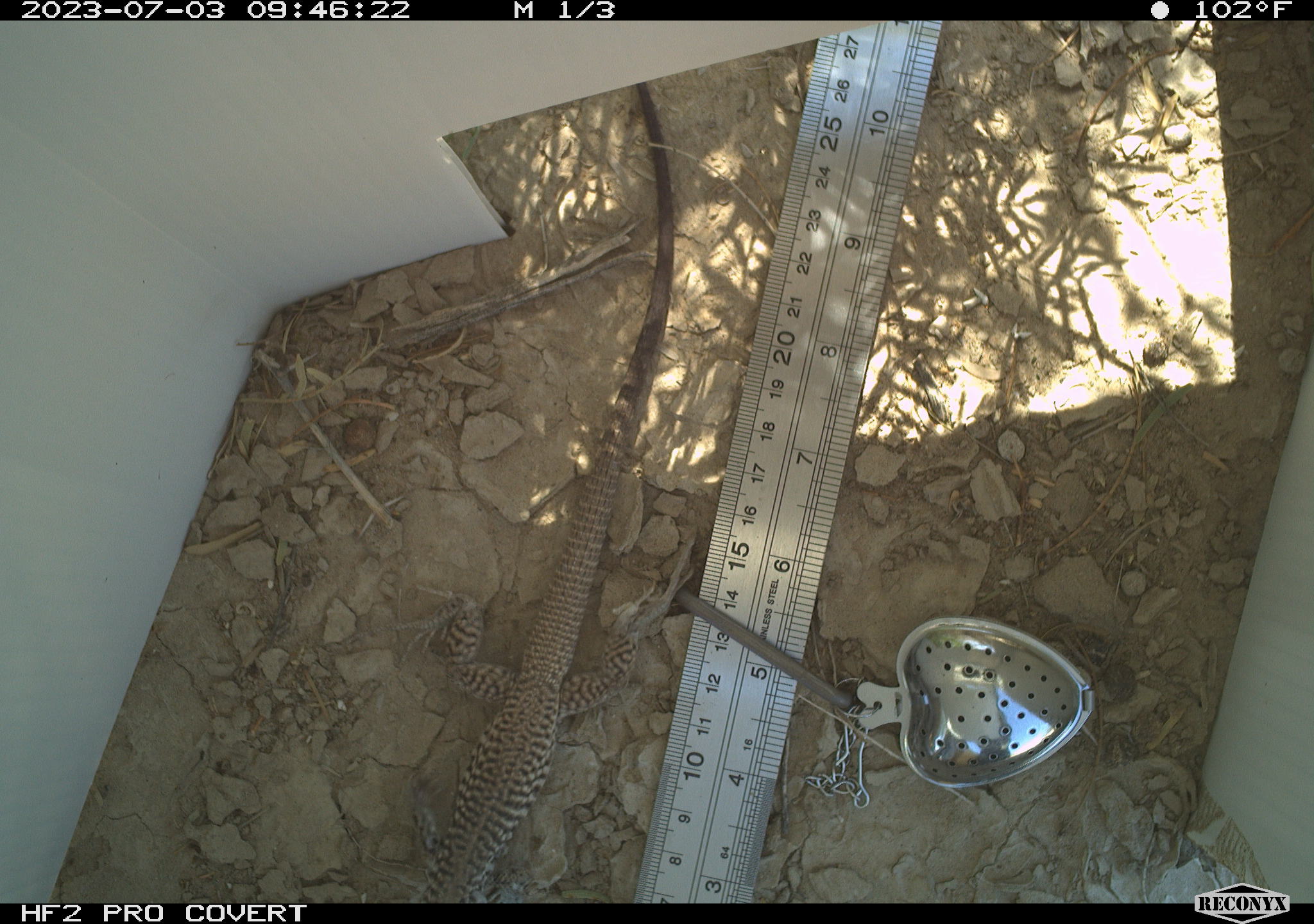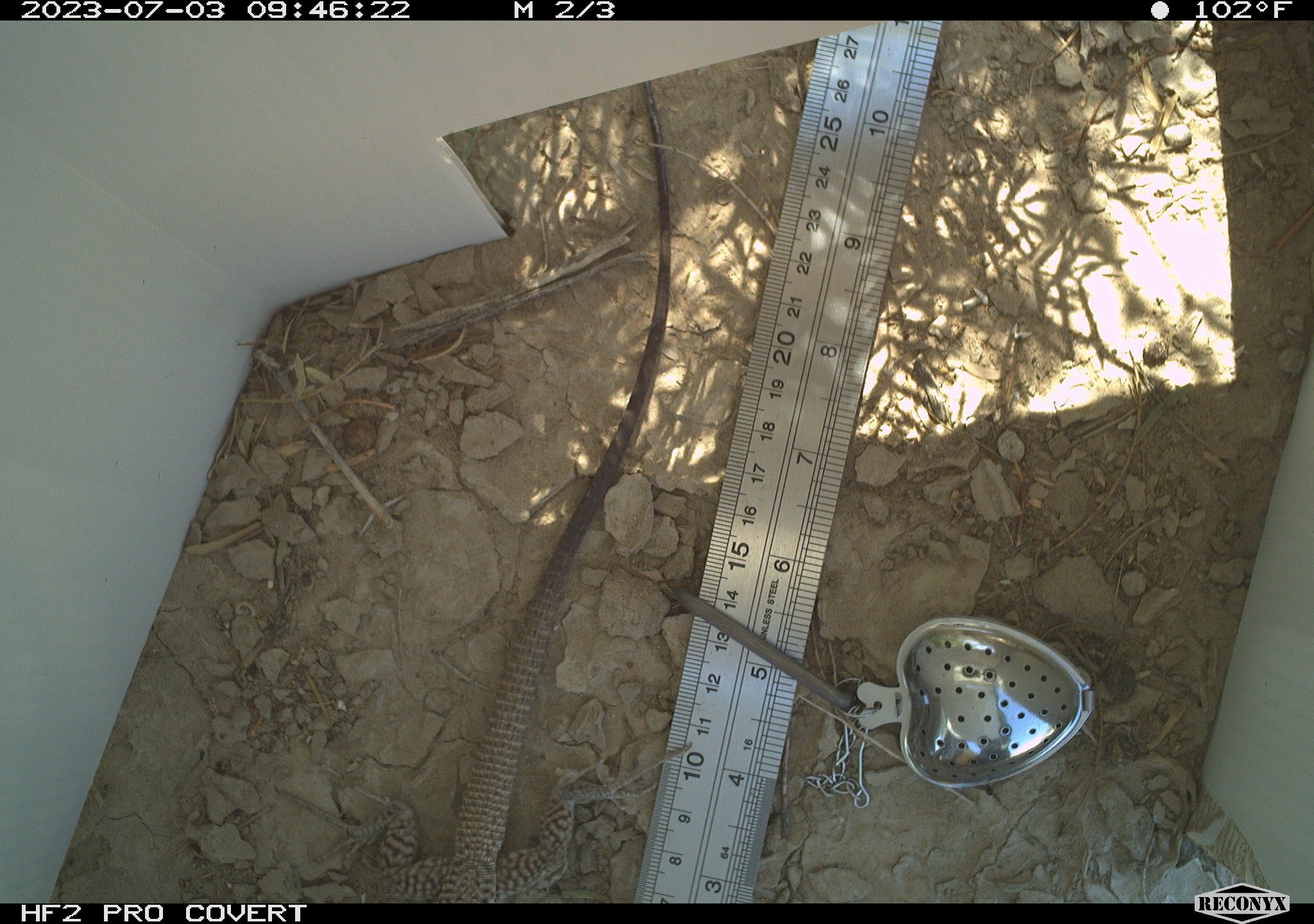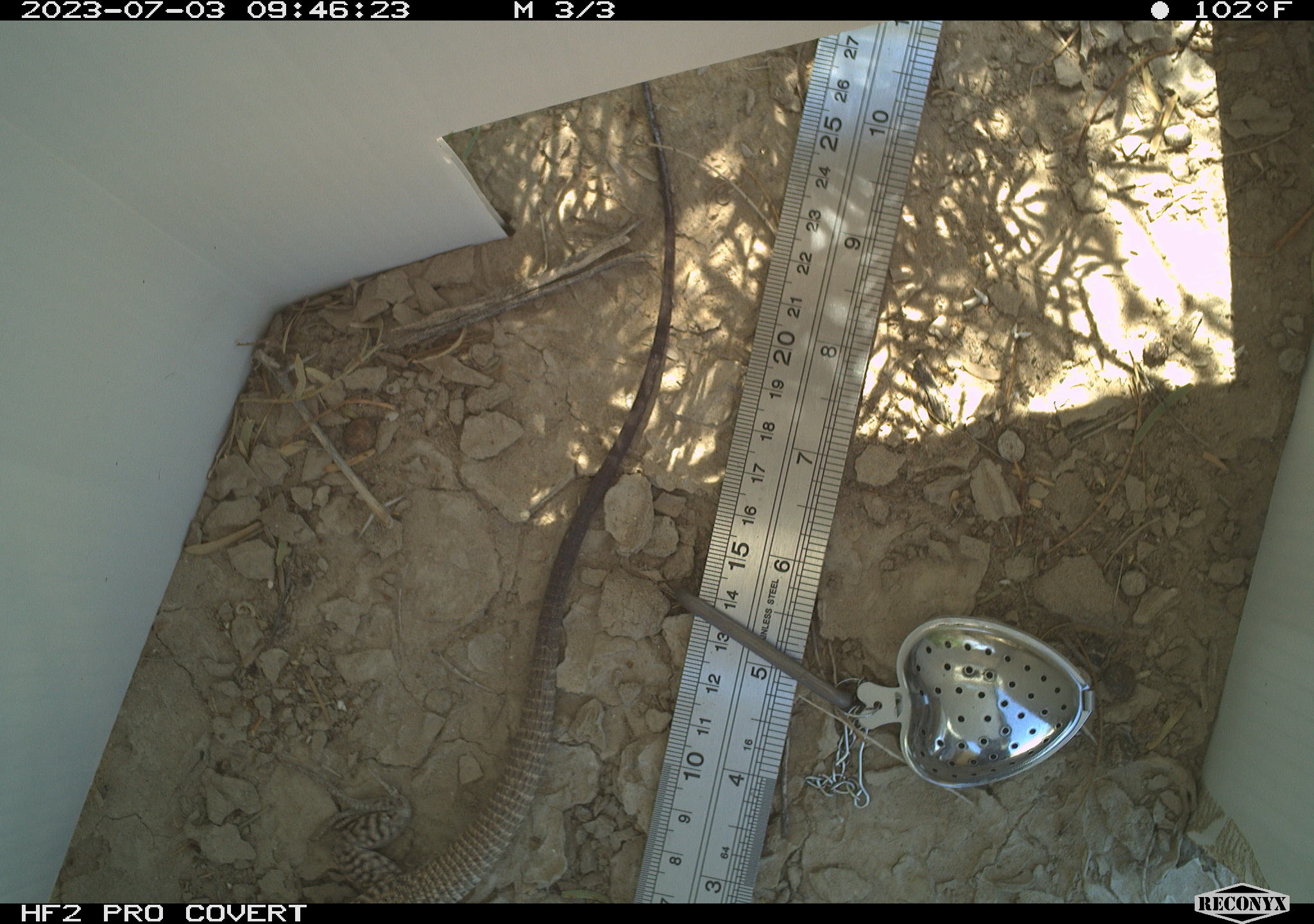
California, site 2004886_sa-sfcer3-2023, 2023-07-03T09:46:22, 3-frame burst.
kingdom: Animalia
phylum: Chordata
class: Reptilia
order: Squamata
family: Teiidae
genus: Aspidoscelis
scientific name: Aspidoscelis tigris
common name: western whiptail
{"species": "western whiptail (Aspidoscelis tigris)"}